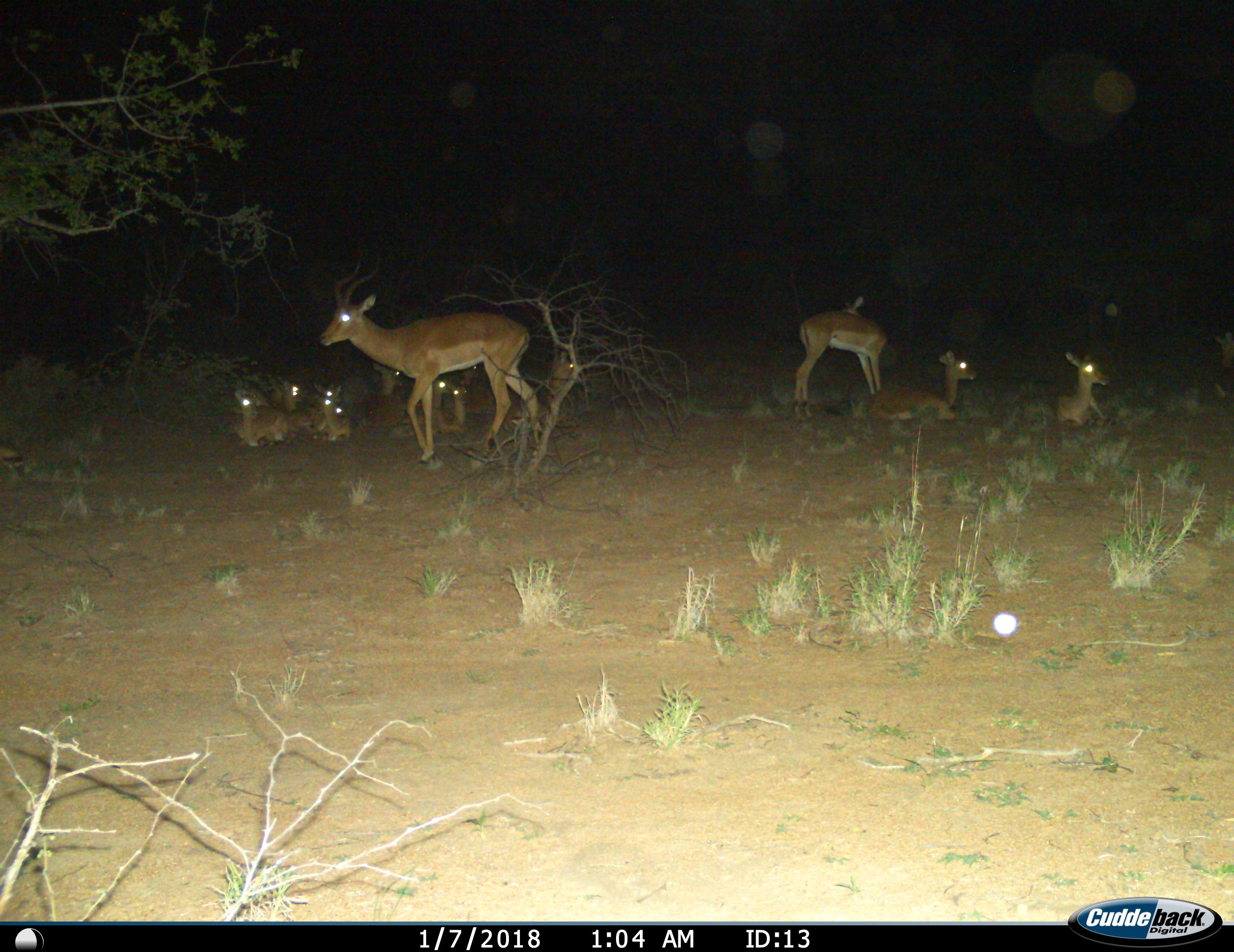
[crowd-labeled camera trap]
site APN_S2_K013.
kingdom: Animalia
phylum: Chordata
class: Mammalia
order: Artiodactyla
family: Bovidae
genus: Aepyceros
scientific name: Aepyceros melampus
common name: impala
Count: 11-50.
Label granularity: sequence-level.